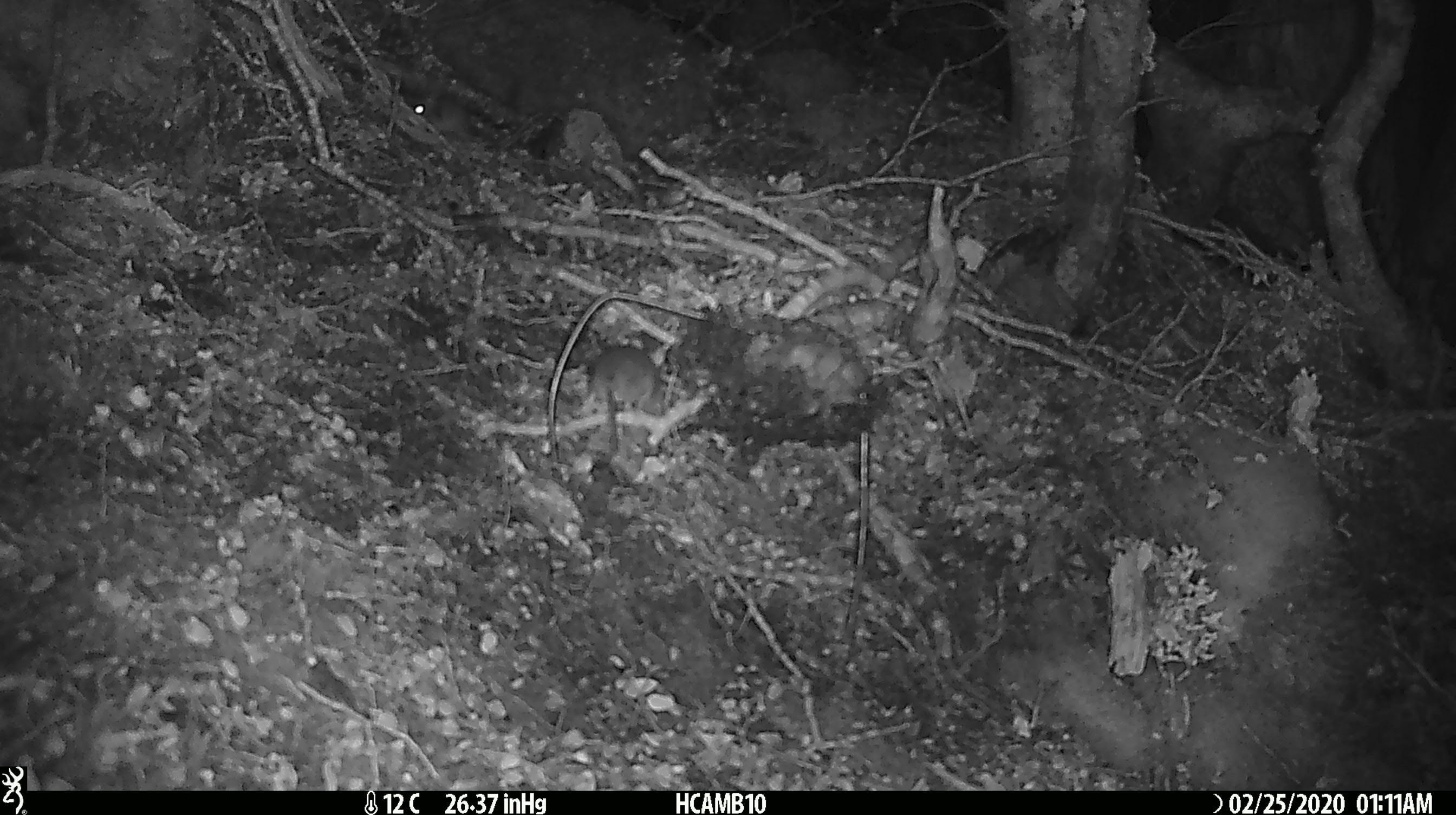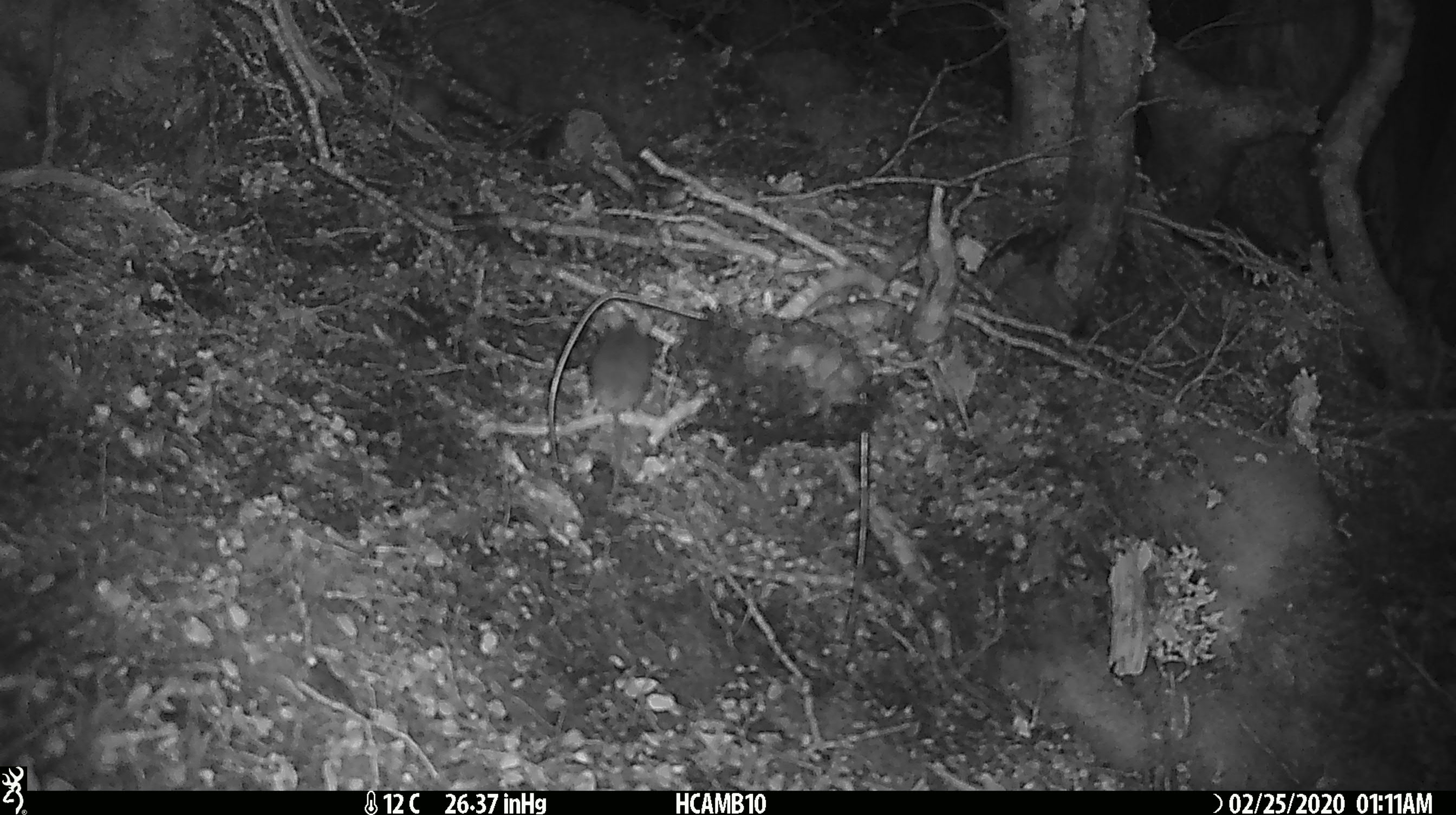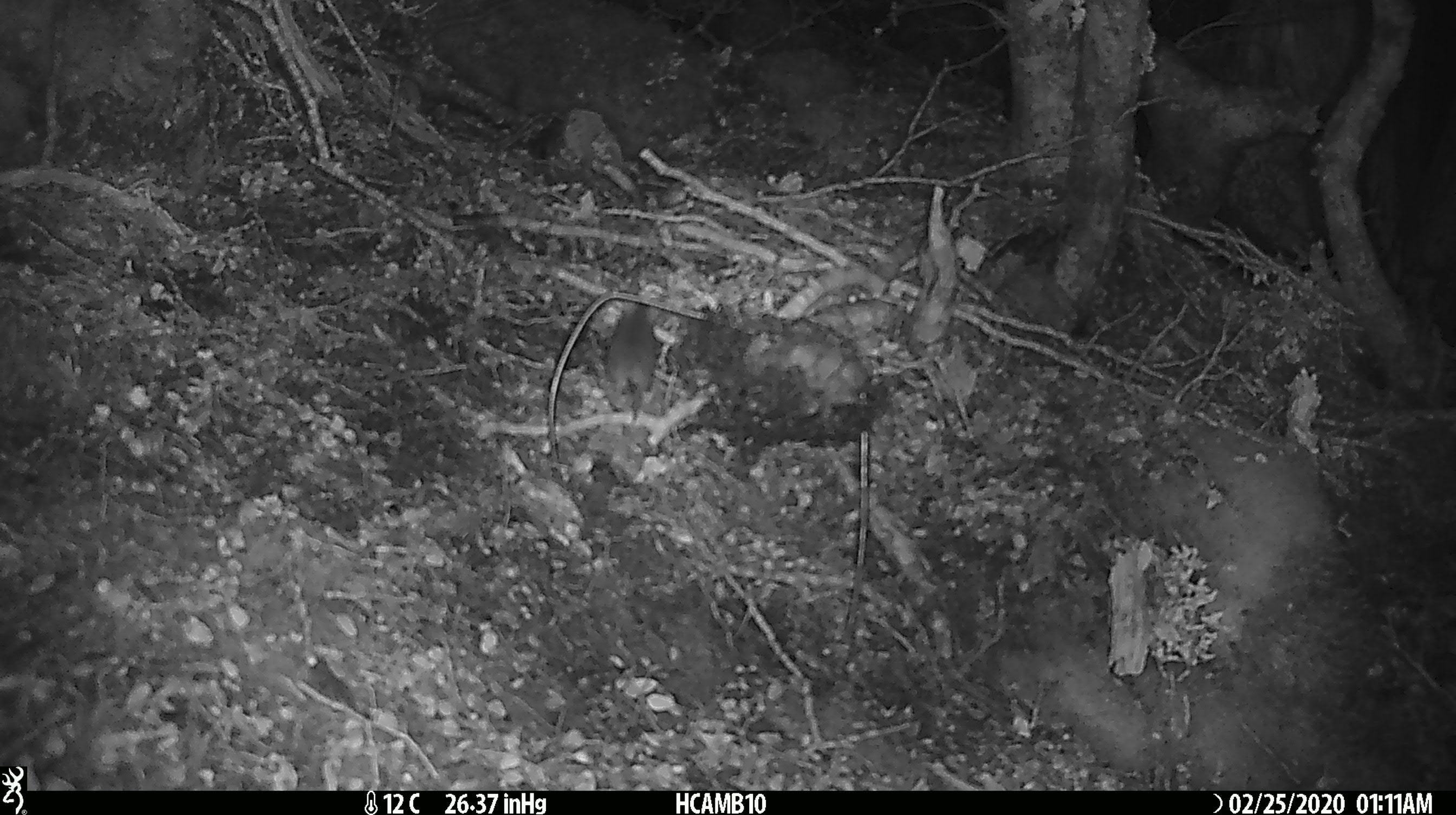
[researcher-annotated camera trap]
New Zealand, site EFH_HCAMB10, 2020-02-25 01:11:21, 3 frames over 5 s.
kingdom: Animalia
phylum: Chordata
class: Mammalia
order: Rodentia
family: Muridae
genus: Mus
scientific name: Mus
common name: mouse